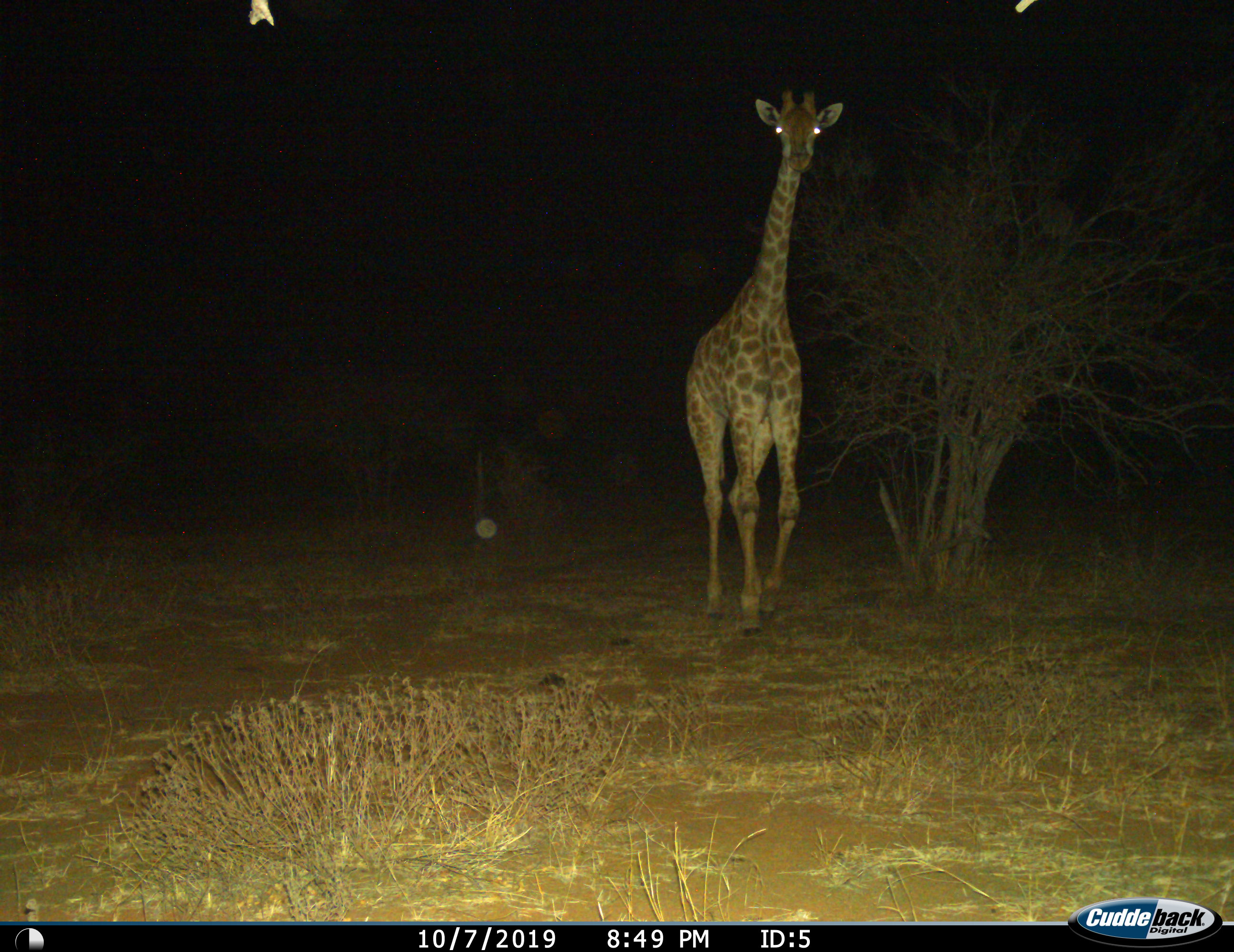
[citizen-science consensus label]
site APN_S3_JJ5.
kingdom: Animalia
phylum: Chordata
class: Mammalia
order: Artiodactyla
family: Giraffidae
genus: Giraffa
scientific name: Giraffa camelopardalis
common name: giraffe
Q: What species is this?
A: Giraffe (Giraffa camelopardalis).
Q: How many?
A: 1.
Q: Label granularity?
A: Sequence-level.